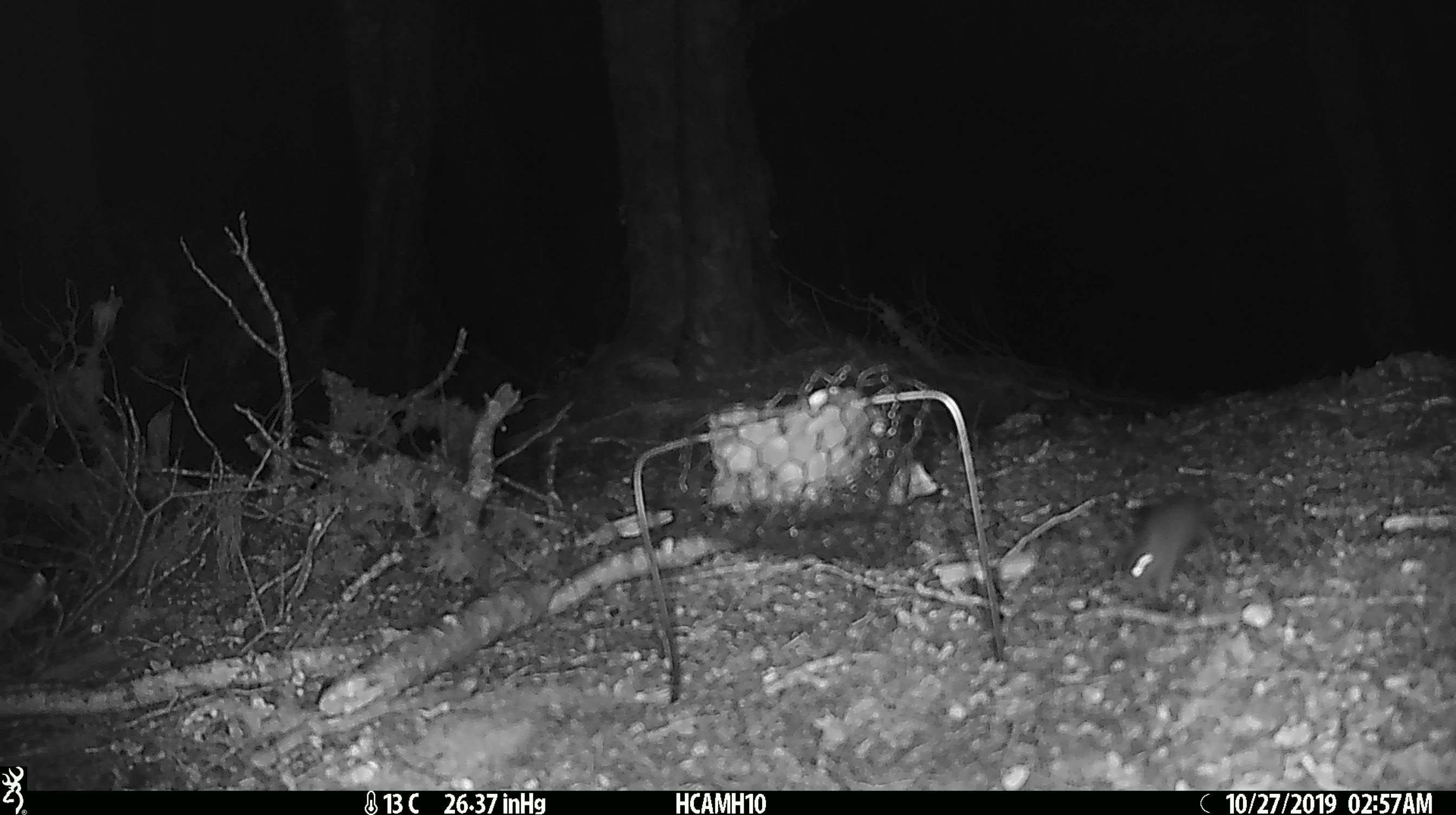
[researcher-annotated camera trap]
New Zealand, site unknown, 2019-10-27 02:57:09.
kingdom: Animalia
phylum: Chordata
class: Mammalia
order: Rodentia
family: Muridae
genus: Mus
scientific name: Mus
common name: mouse